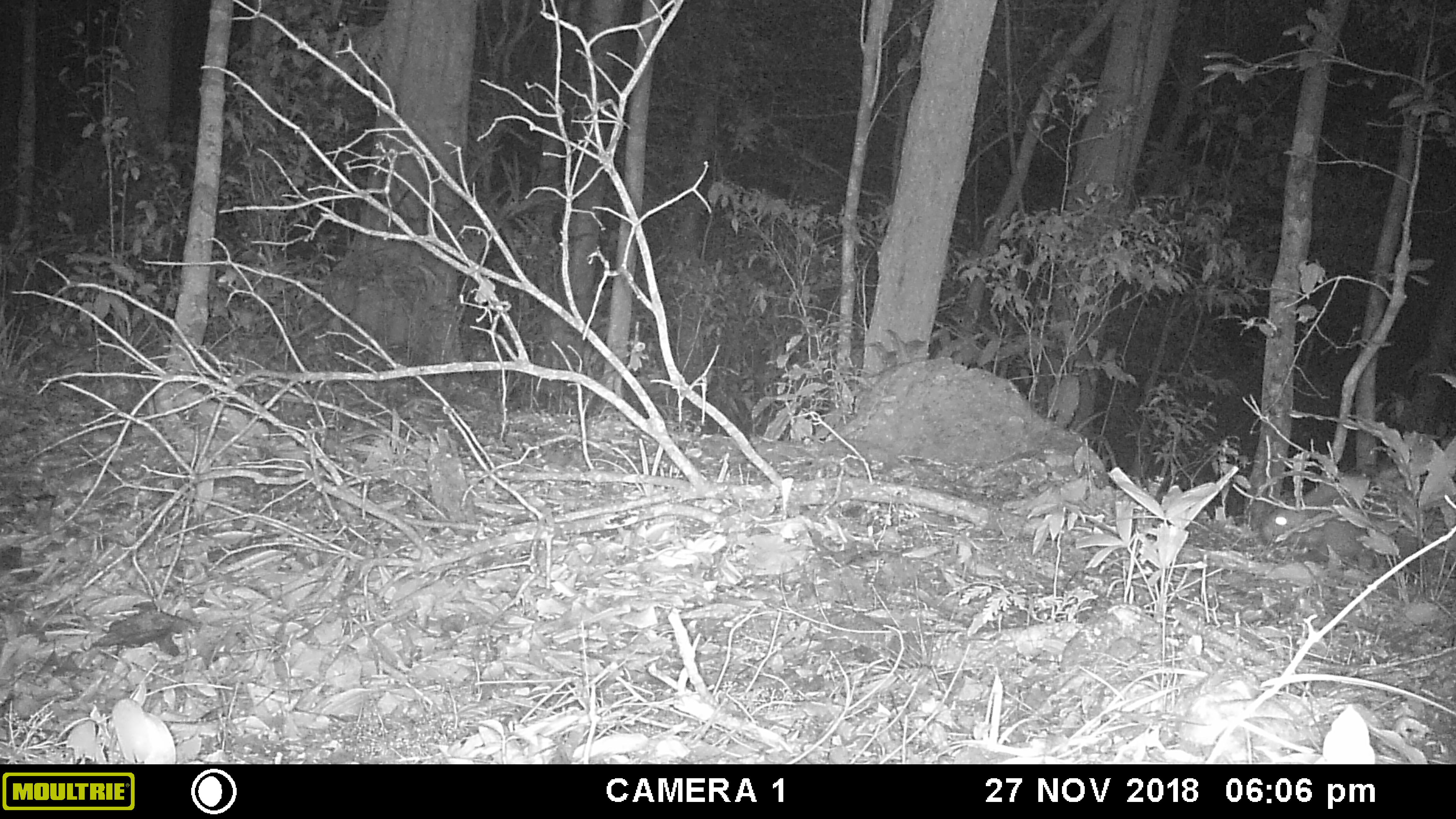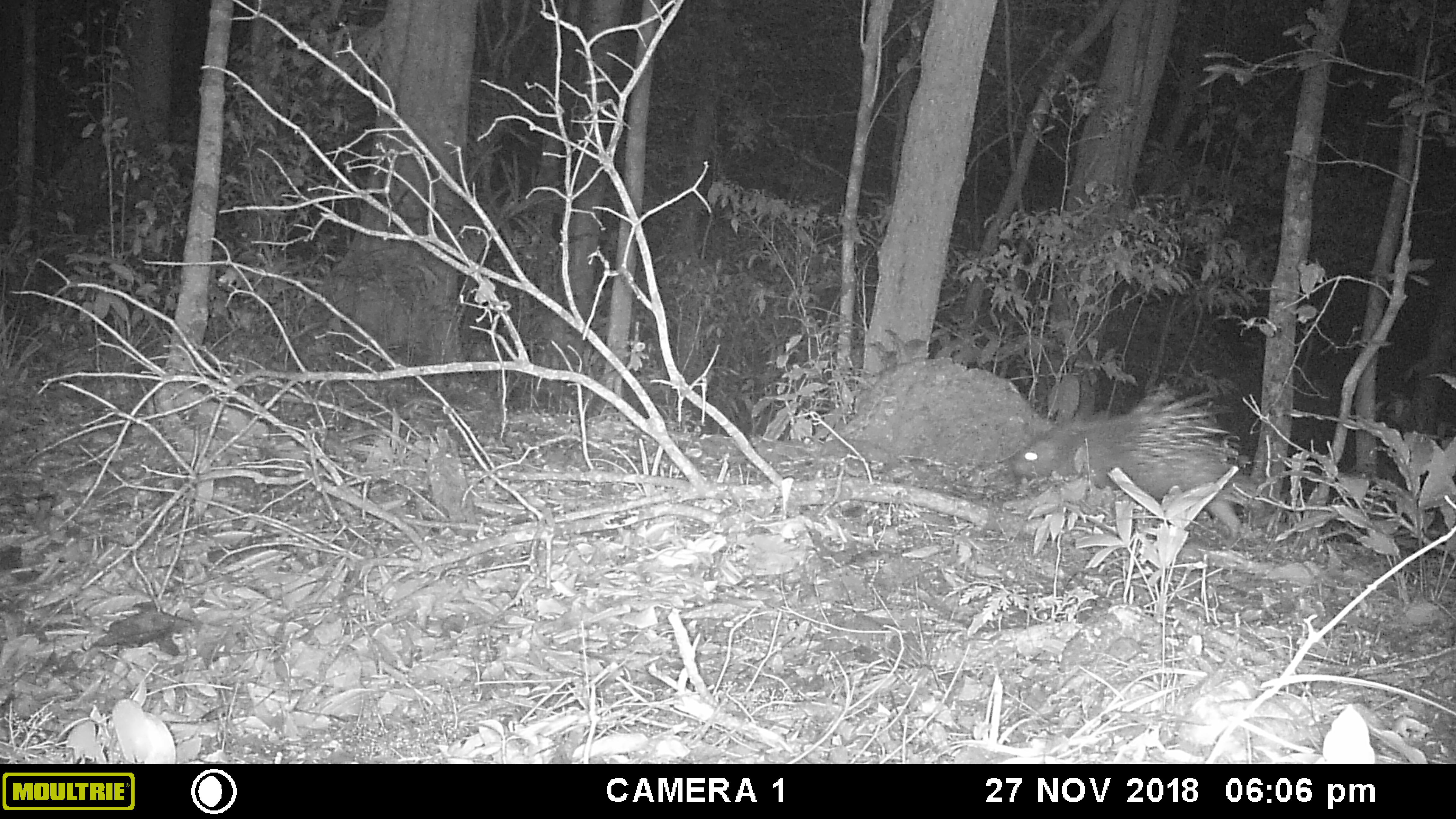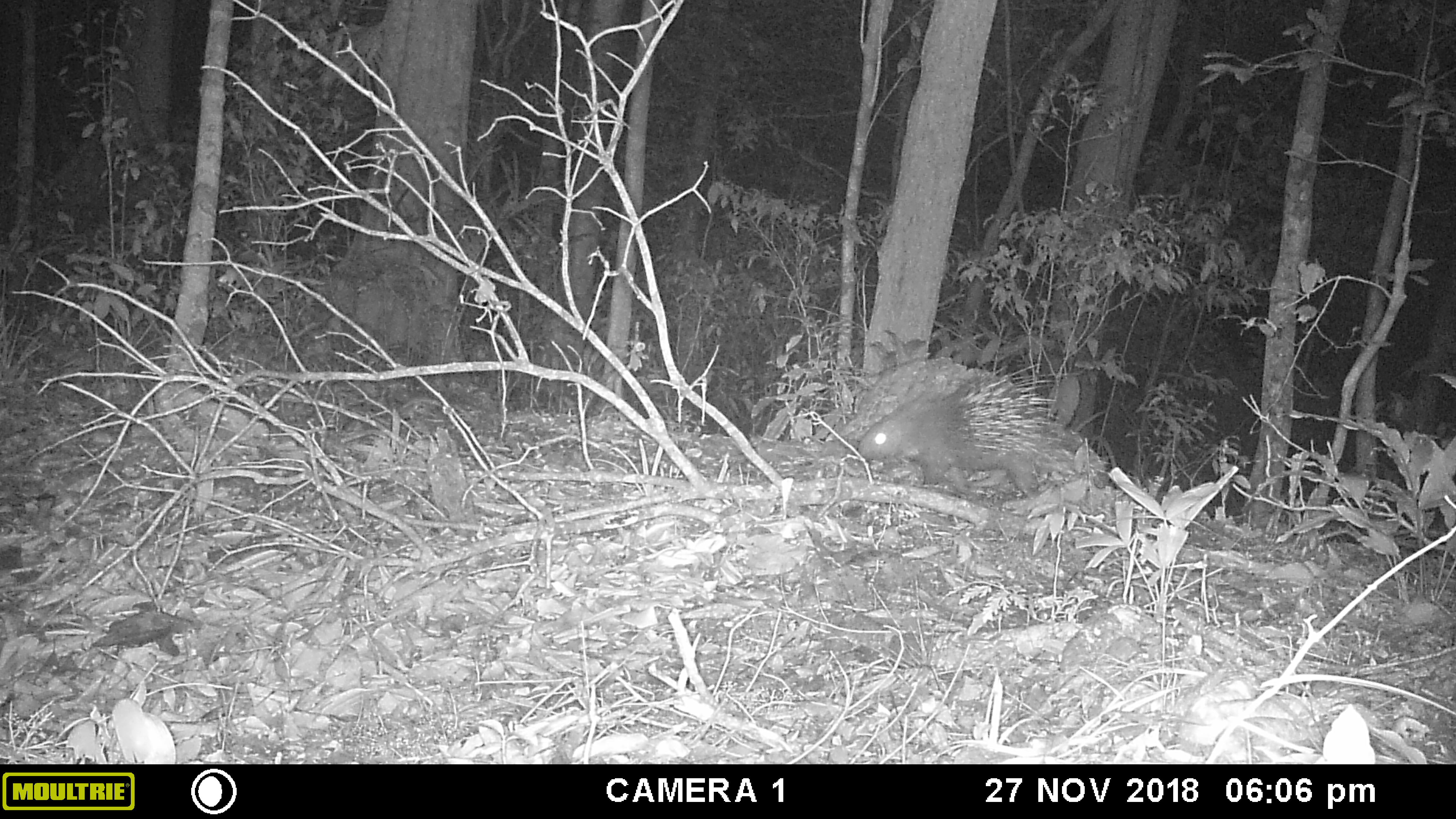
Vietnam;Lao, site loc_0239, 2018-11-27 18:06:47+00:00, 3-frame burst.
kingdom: Animalia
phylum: Chordata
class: Mammalia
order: Rodentia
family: Hystricidae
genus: Hystrix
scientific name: Hystrix brachyura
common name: malayan porcupine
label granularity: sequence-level